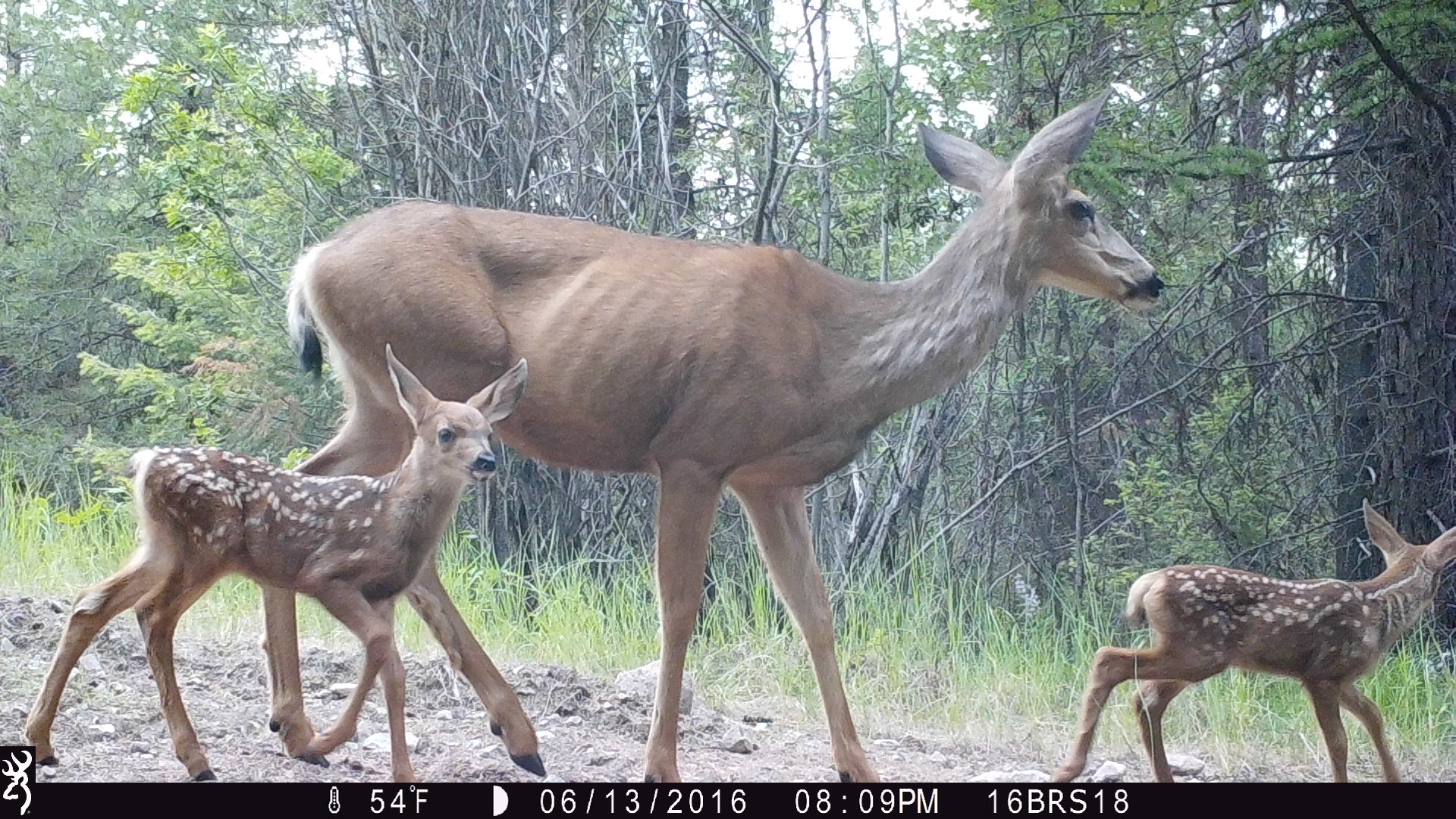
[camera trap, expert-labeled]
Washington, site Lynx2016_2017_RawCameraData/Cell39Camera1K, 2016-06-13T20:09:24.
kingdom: Animalia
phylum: Chordata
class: Mammalia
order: Artiodactyla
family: Cervidae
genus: Odocoileus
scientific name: Odocoileus hemionus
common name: mule deer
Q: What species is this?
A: Odocoileus hemionus (mule deer).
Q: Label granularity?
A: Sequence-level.